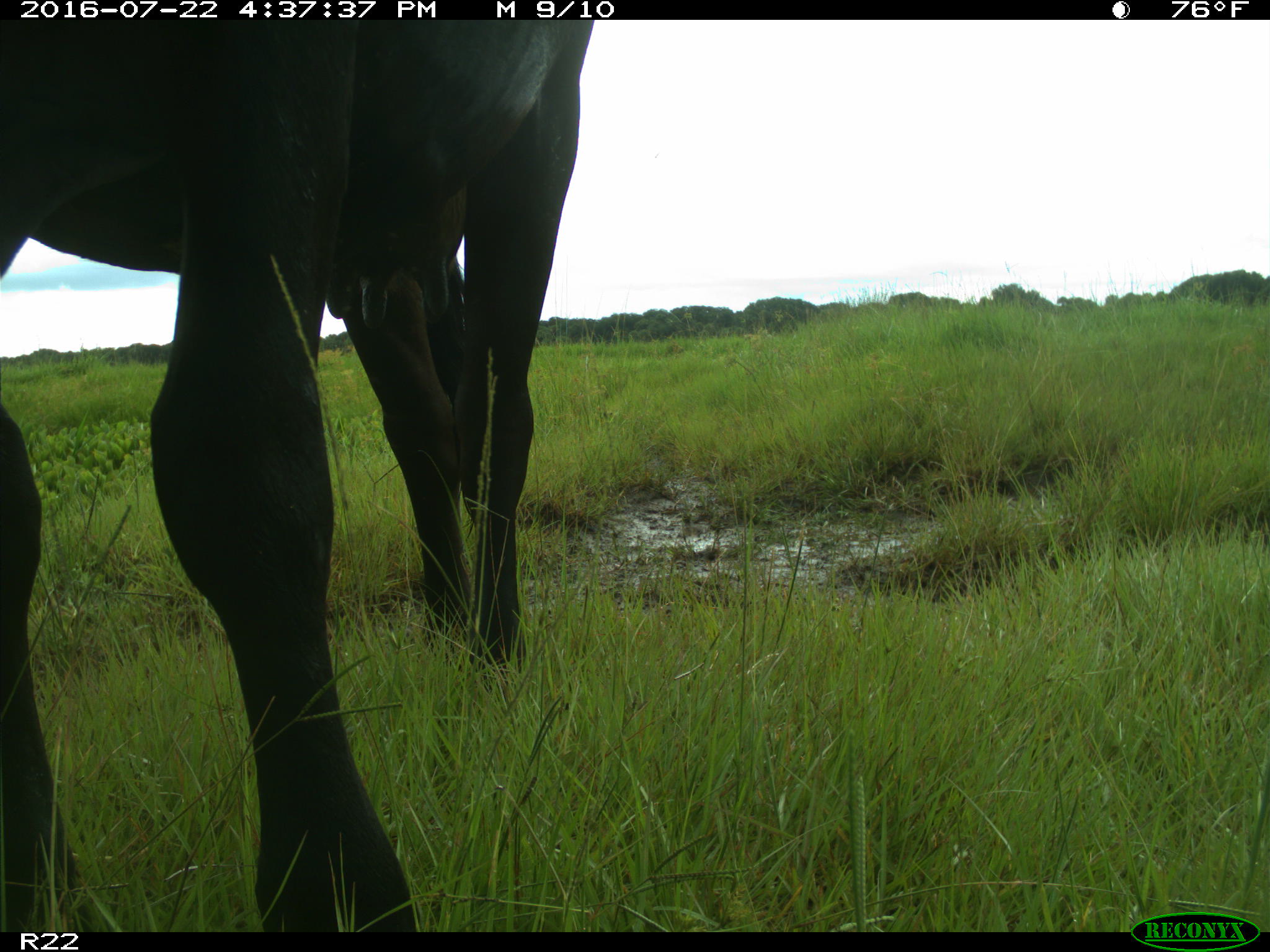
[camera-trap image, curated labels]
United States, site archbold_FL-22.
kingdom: Animalia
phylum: Chordata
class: Mammalia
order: Artiodactyla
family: Bovidae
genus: Bos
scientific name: Bos taurus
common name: domestic cow